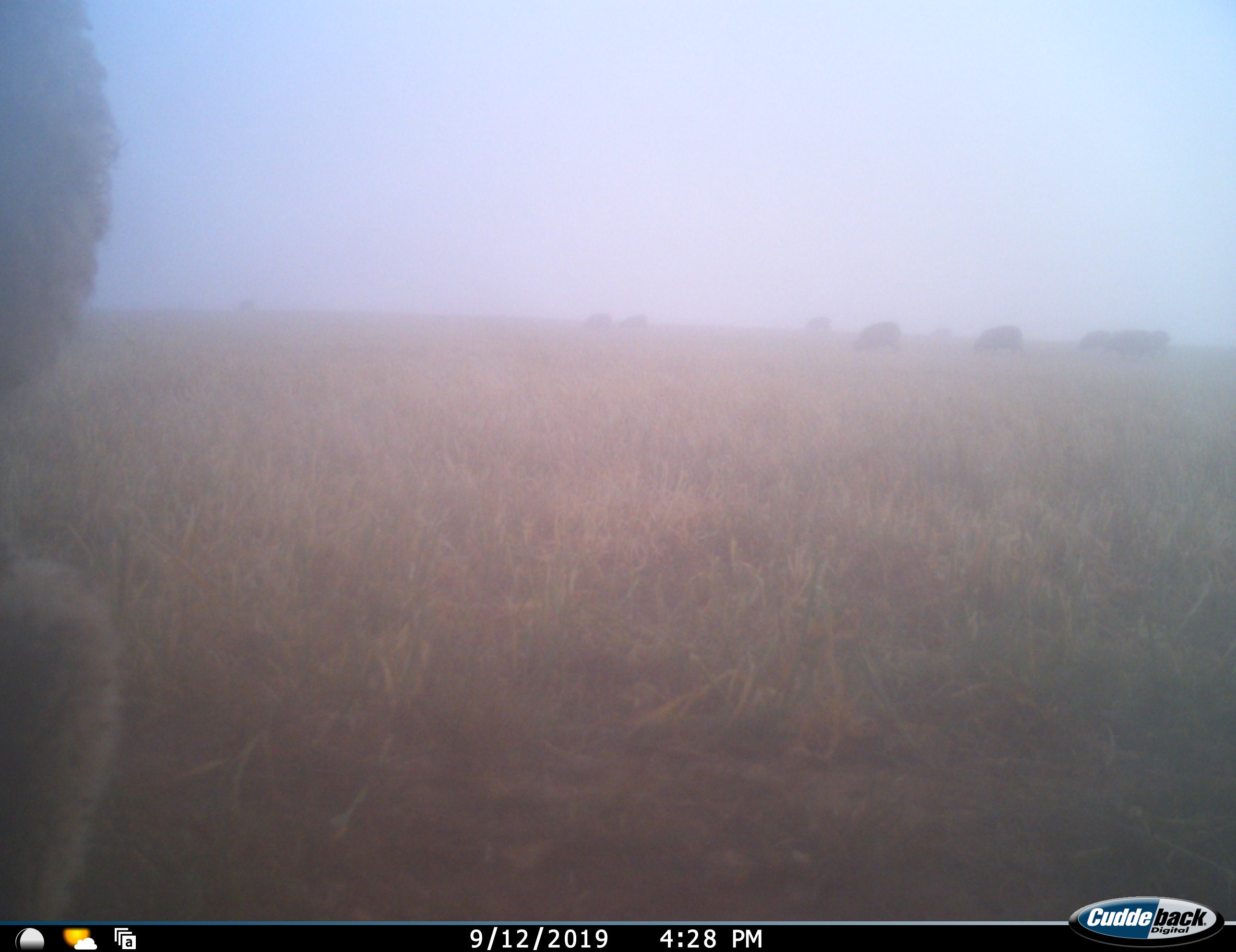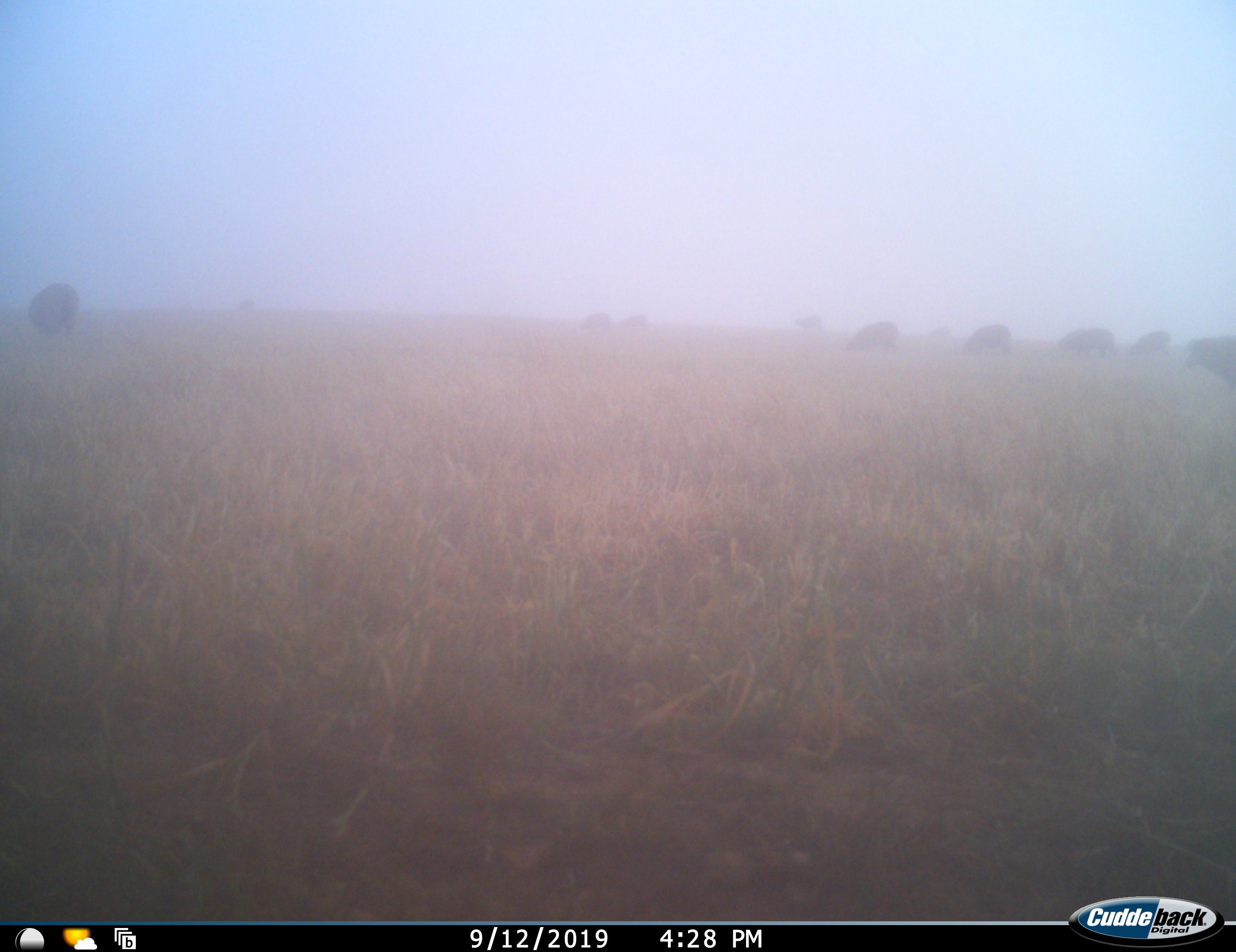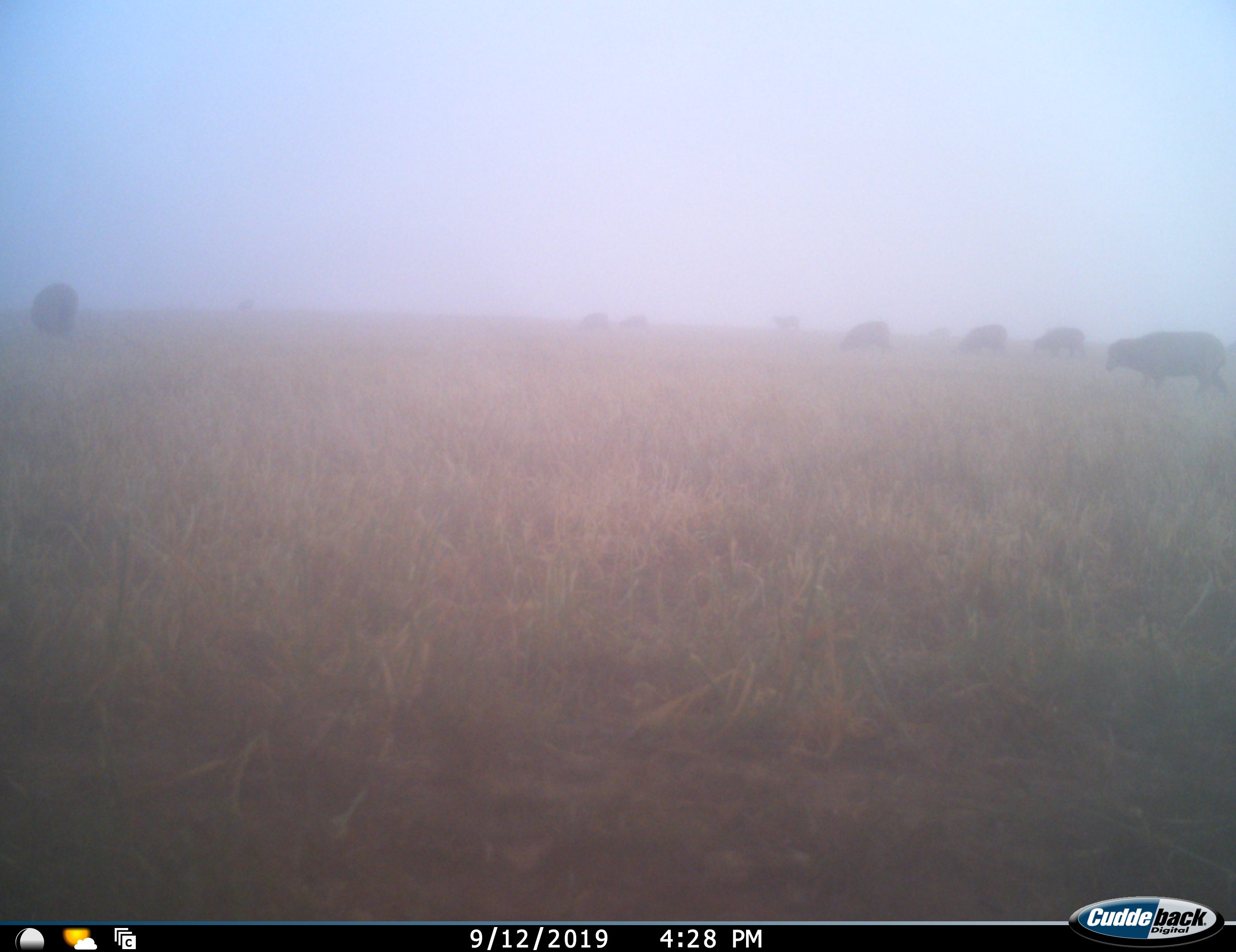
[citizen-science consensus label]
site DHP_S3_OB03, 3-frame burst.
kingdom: Animalia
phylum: Chordata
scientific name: Vertebrata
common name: domestic animal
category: domesticanimal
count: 11-50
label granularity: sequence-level